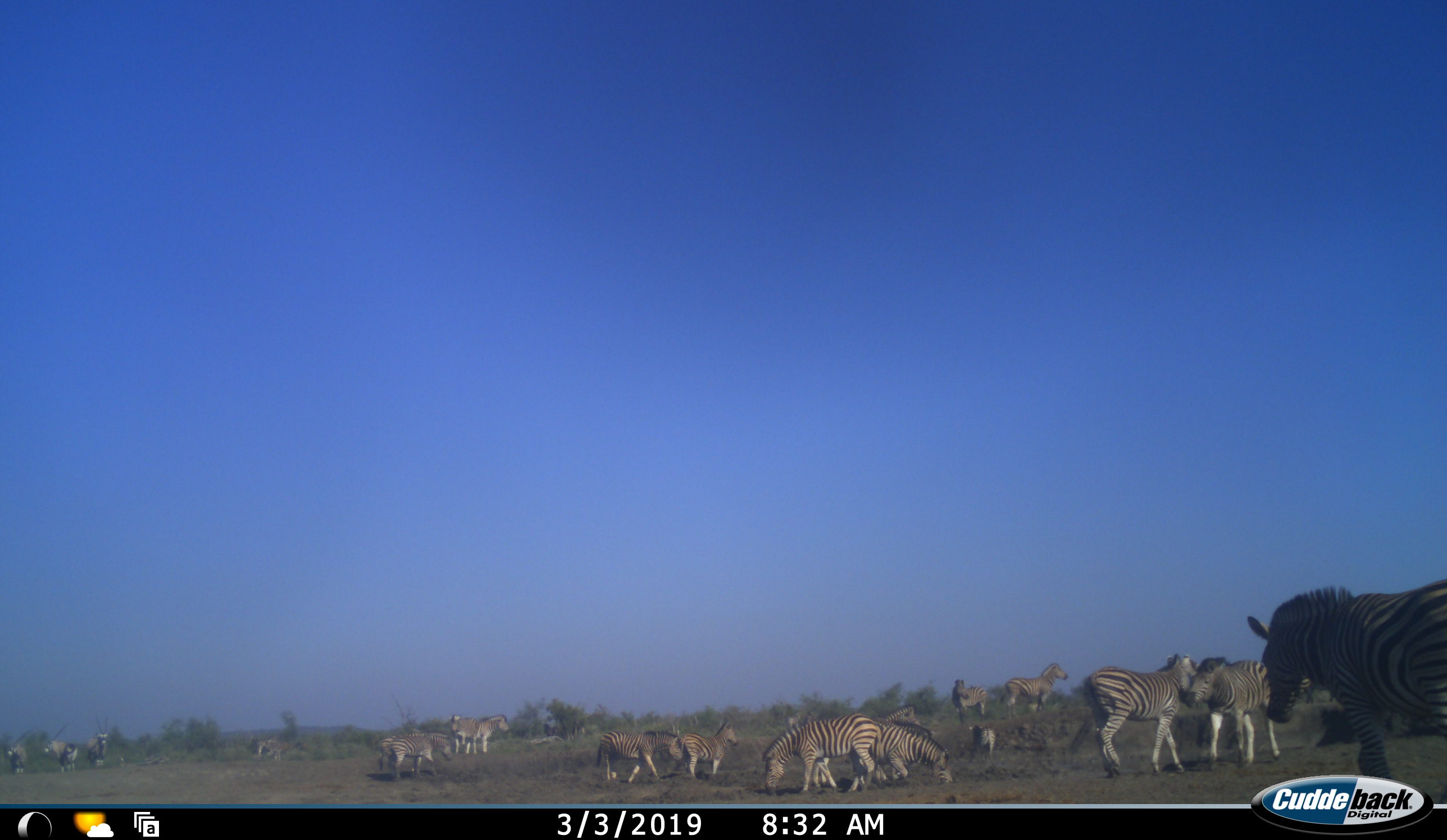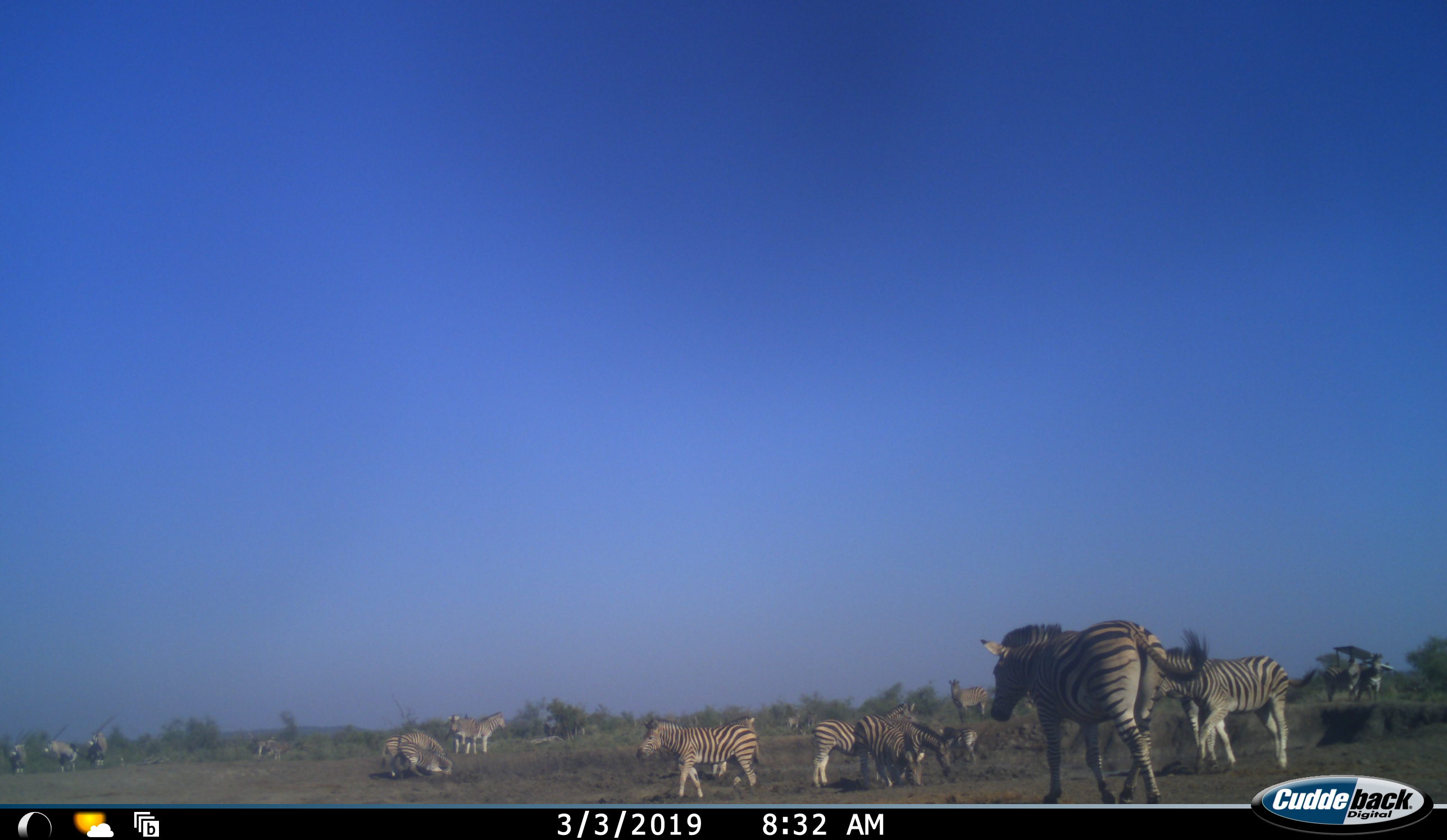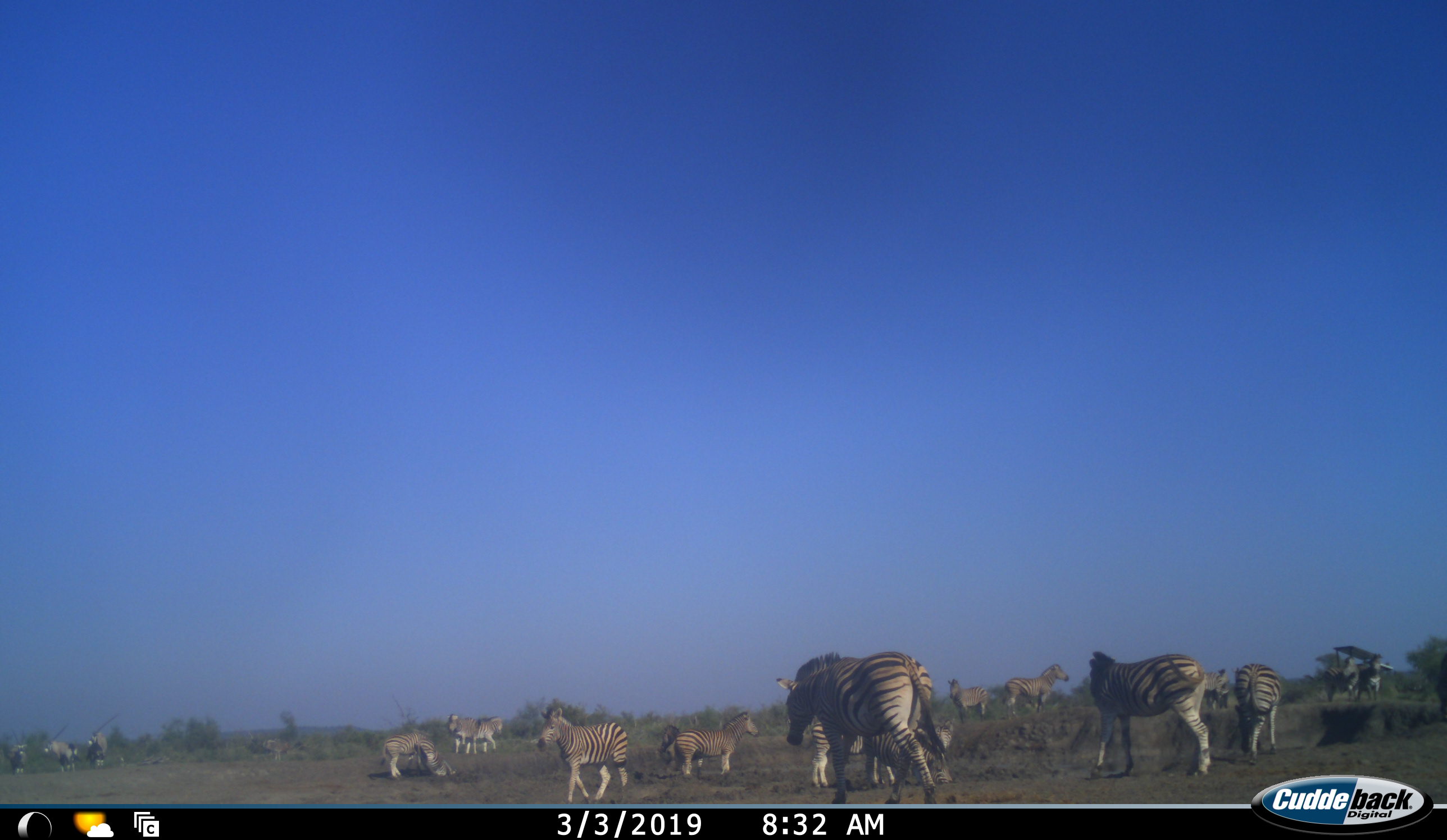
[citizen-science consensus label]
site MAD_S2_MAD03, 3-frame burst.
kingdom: Animalia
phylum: Chordata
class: Mammalia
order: Perissodactyla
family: Equidae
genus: Equus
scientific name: Equus quagga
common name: plains zebra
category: zebraplains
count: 11-50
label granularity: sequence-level